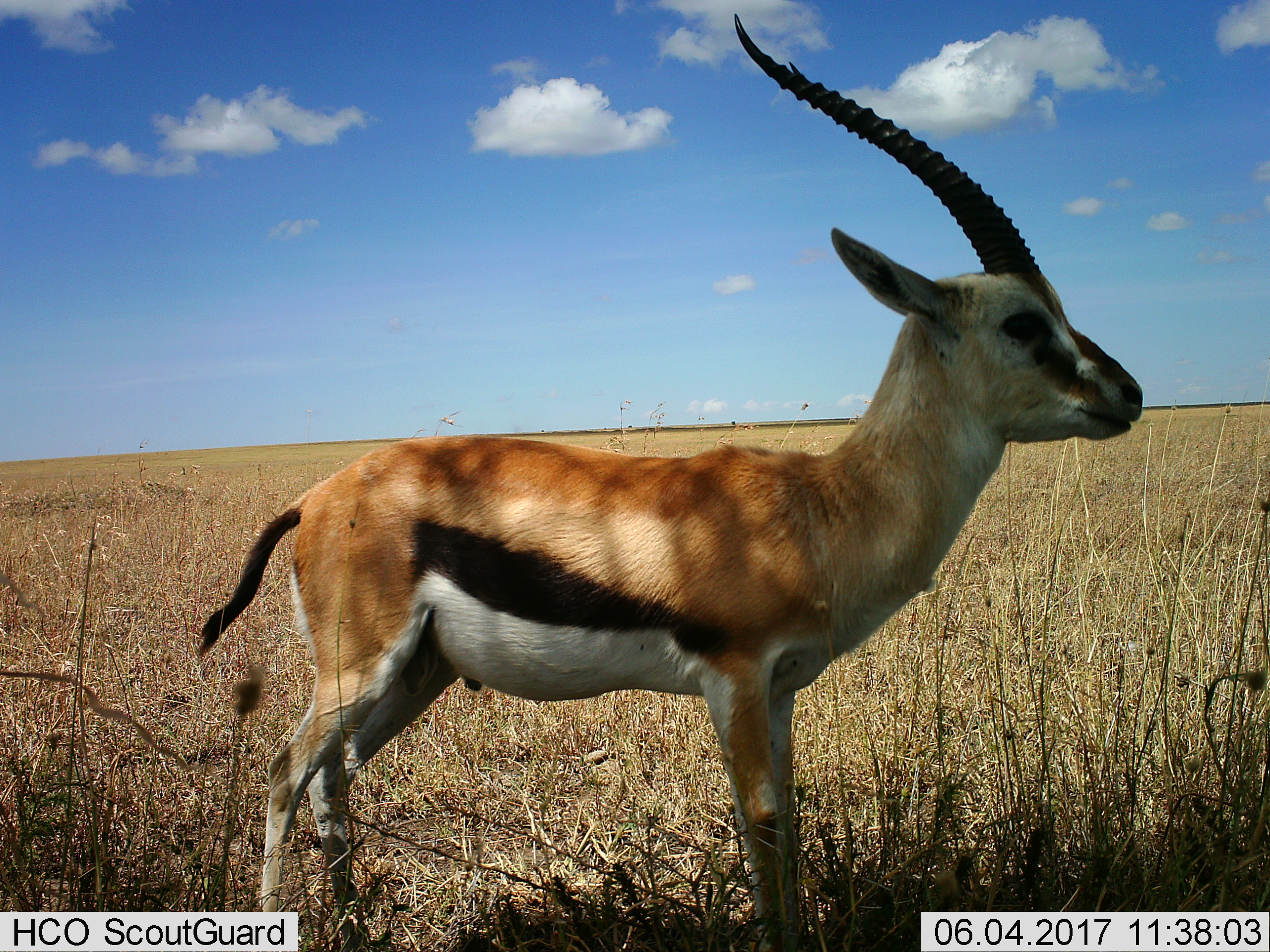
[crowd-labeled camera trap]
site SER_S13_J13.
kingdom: Animalia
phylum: Chordata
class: Mammalia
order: Artiodactyla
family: Bovidae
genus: Eudorcas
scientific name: Eudorcas thomsonii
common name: thomson's gazelle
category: gazellethomsons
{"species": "gazellethomsons (thomson's gazelle) (Eudorcas thomsonii)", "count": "1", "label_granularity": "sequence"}